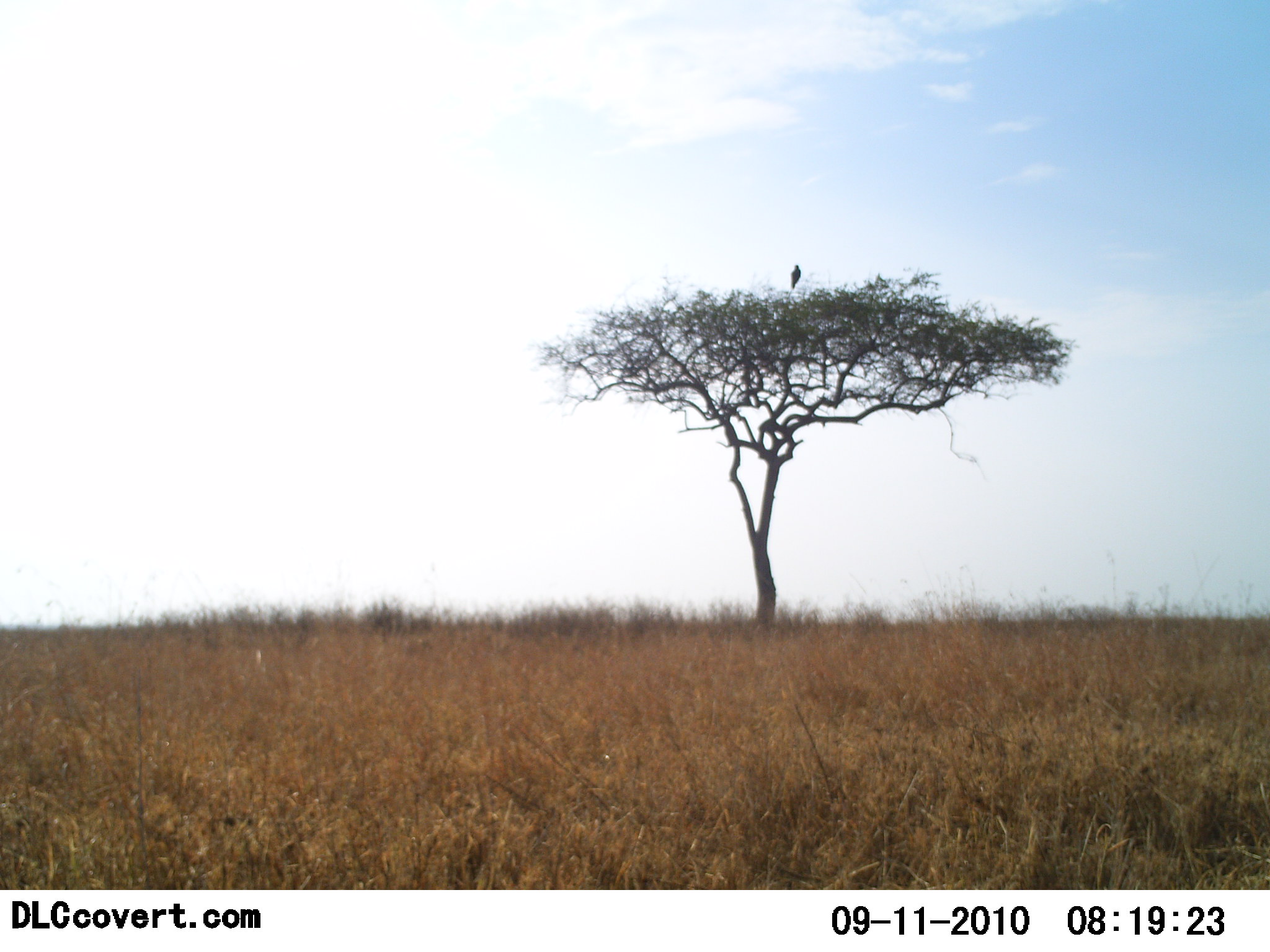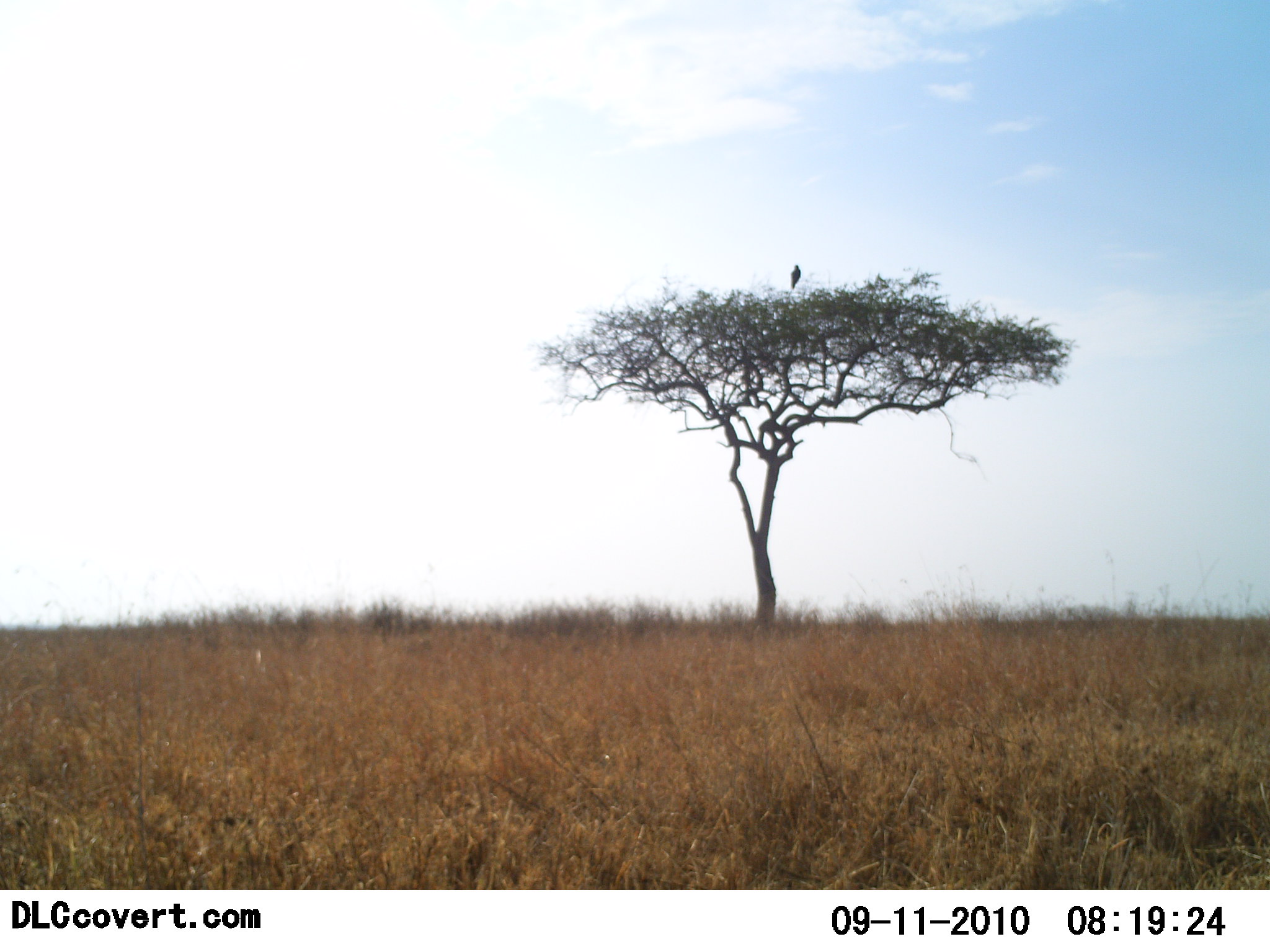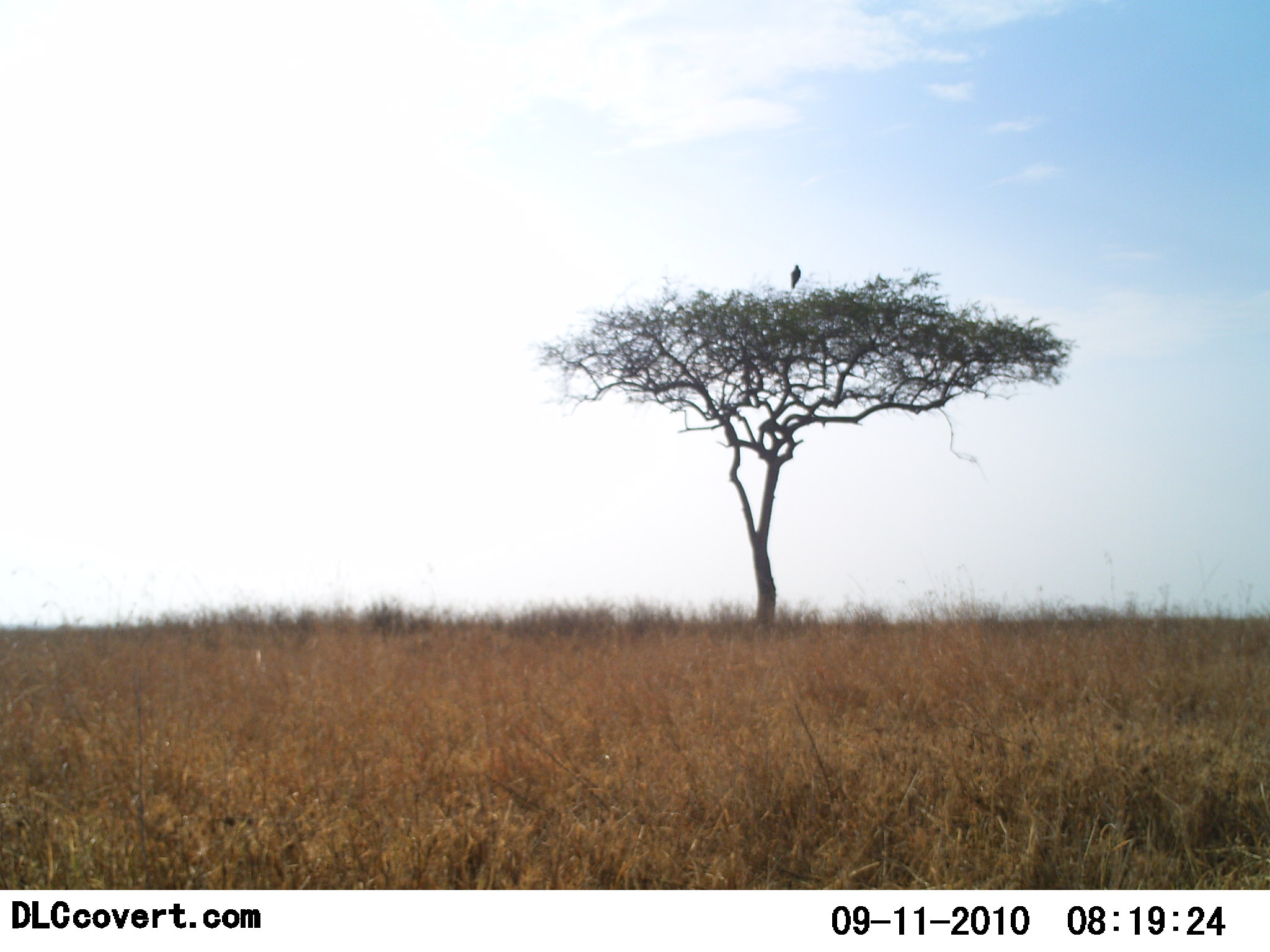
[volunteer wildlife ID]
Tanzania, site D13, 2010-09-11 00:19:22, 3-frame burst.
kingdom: Animalia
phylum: Chordata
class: Aves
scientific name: Aves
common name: bird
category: otherbird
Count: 1.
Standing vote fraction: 58%.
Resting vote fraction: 42%.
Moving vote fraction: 0%.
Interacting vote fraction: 0%.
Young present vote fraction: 0%.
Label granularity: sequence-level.